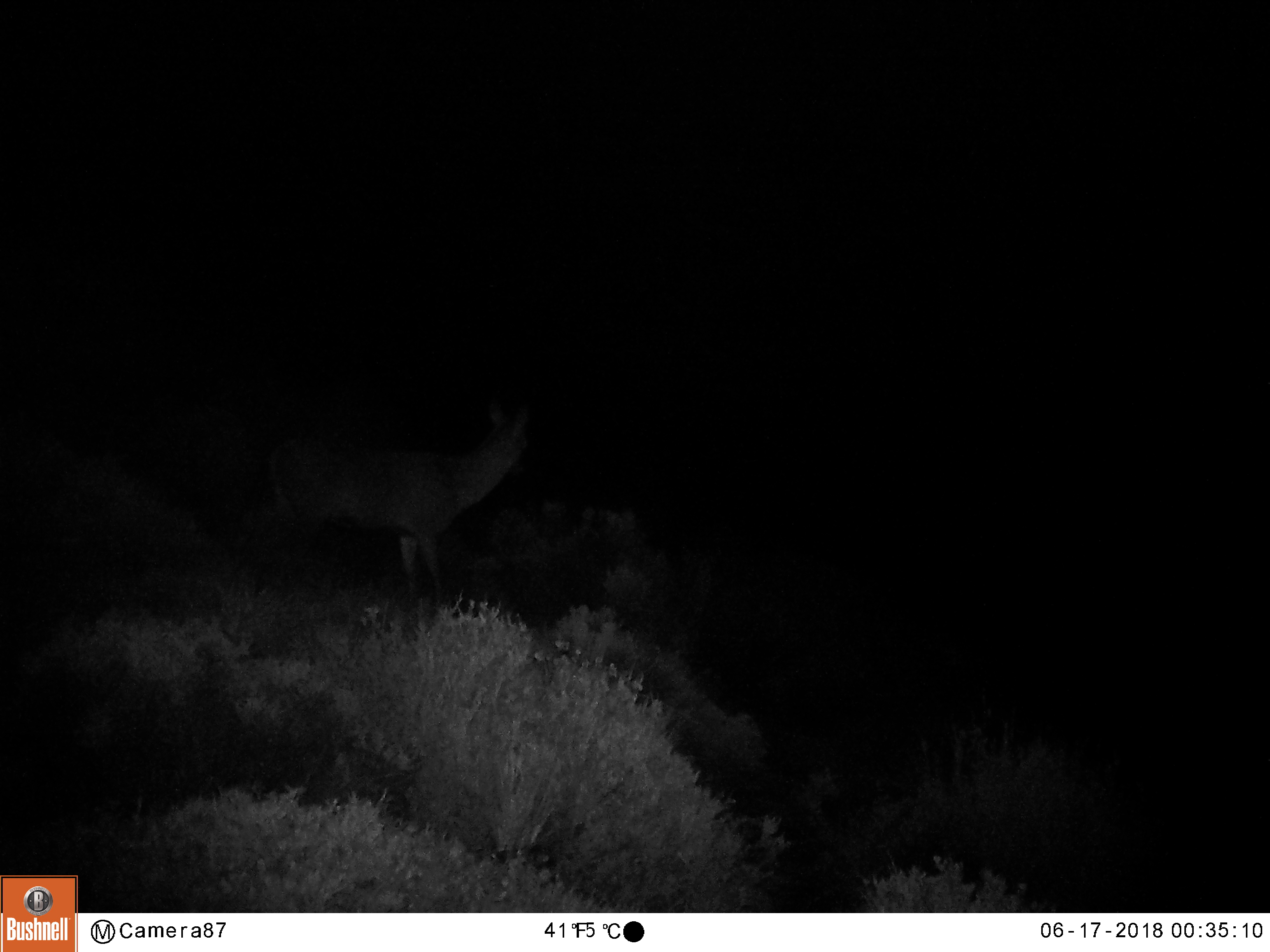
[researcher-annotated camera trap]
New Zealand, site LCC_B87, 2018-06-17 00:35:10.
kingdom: Animalia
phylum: Chordata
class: Mammalia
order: Artiodactyla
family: Cervidae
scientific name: Cervidae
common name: deer